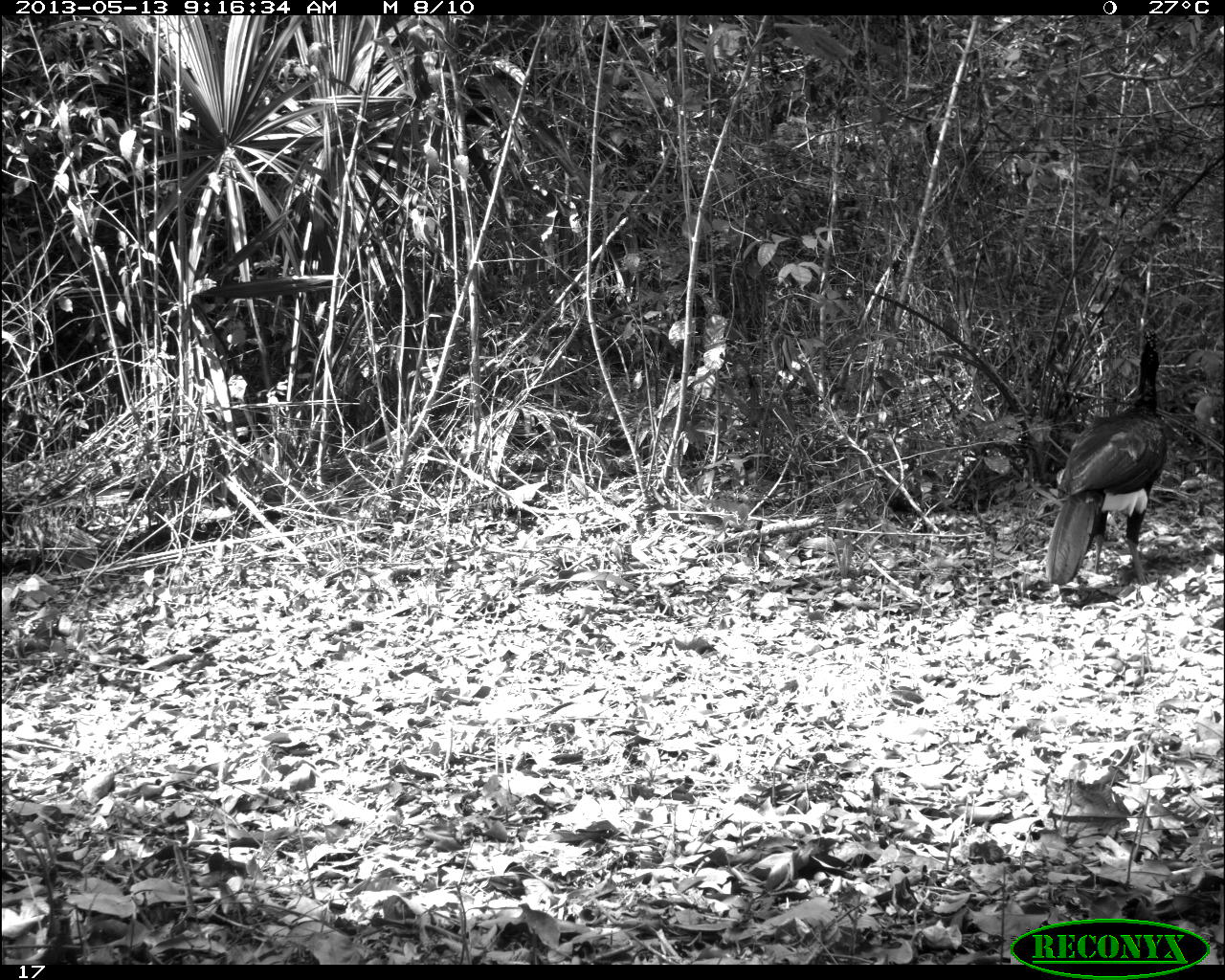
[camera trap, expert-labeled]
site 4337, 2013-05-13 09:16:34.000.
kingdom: Animalia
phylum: Chordata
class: Aves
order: Galliformes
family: Cracidae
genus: Crax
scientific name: Crax rubra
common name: great curassow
Crax rubra (great curassow), count 1, sex male.